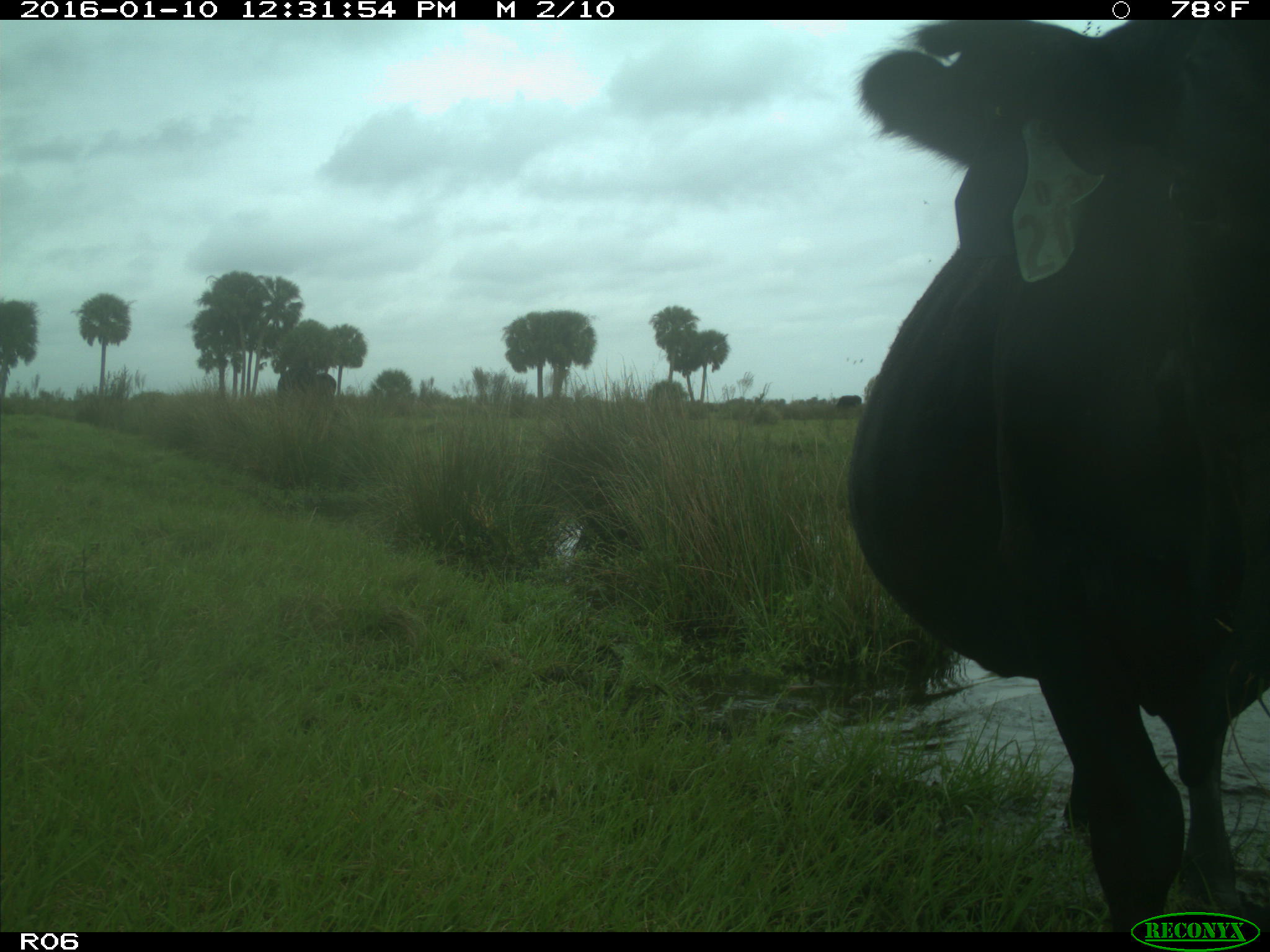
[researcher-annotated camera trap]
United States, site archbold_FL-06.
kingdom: Animalia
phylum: Chordata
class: Mammalia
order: Artiodactyla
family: Bovidae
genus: Bos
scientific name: Bos taurus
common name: domestic cow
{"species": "Bos taurus (domestic cow)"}